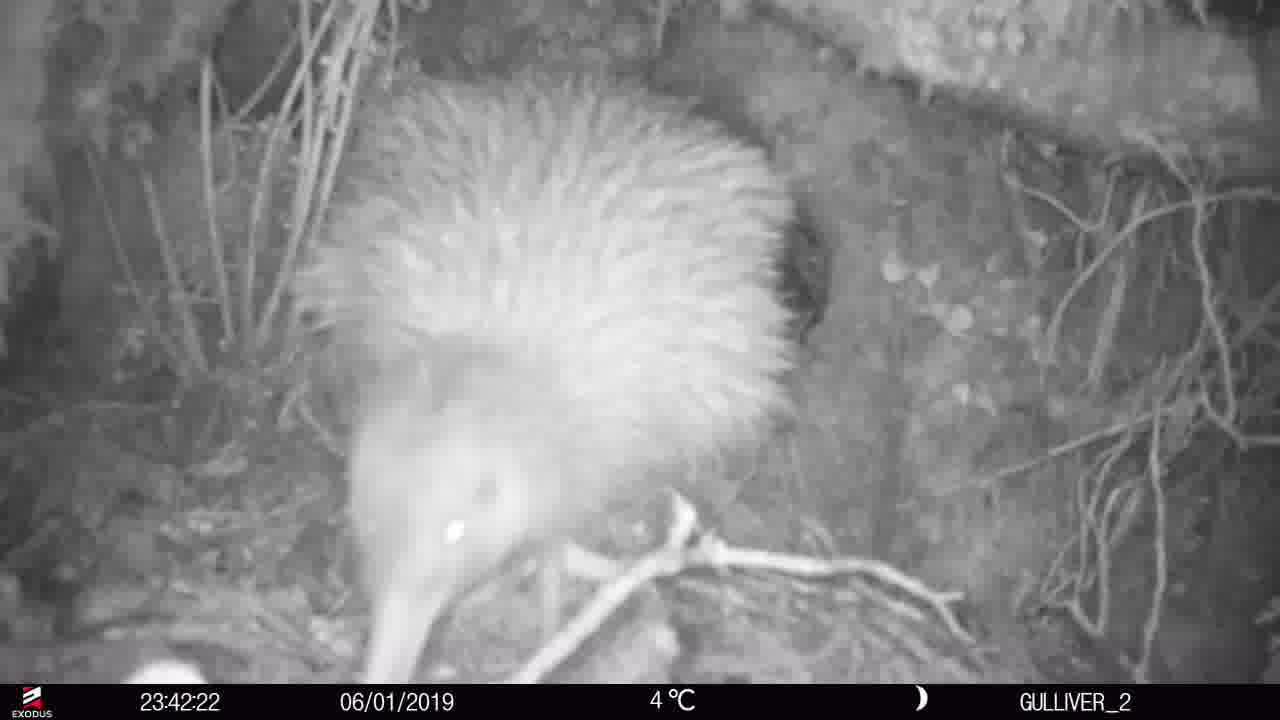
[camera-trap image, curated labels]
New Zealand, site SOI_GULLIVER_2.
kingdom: Animalia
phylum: Chordata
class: Aves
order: Apterygiformes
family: Apterygidae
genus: Apteryx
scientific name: Apteryx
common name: kiwi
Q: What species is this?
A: Kiwi (Apteryx).